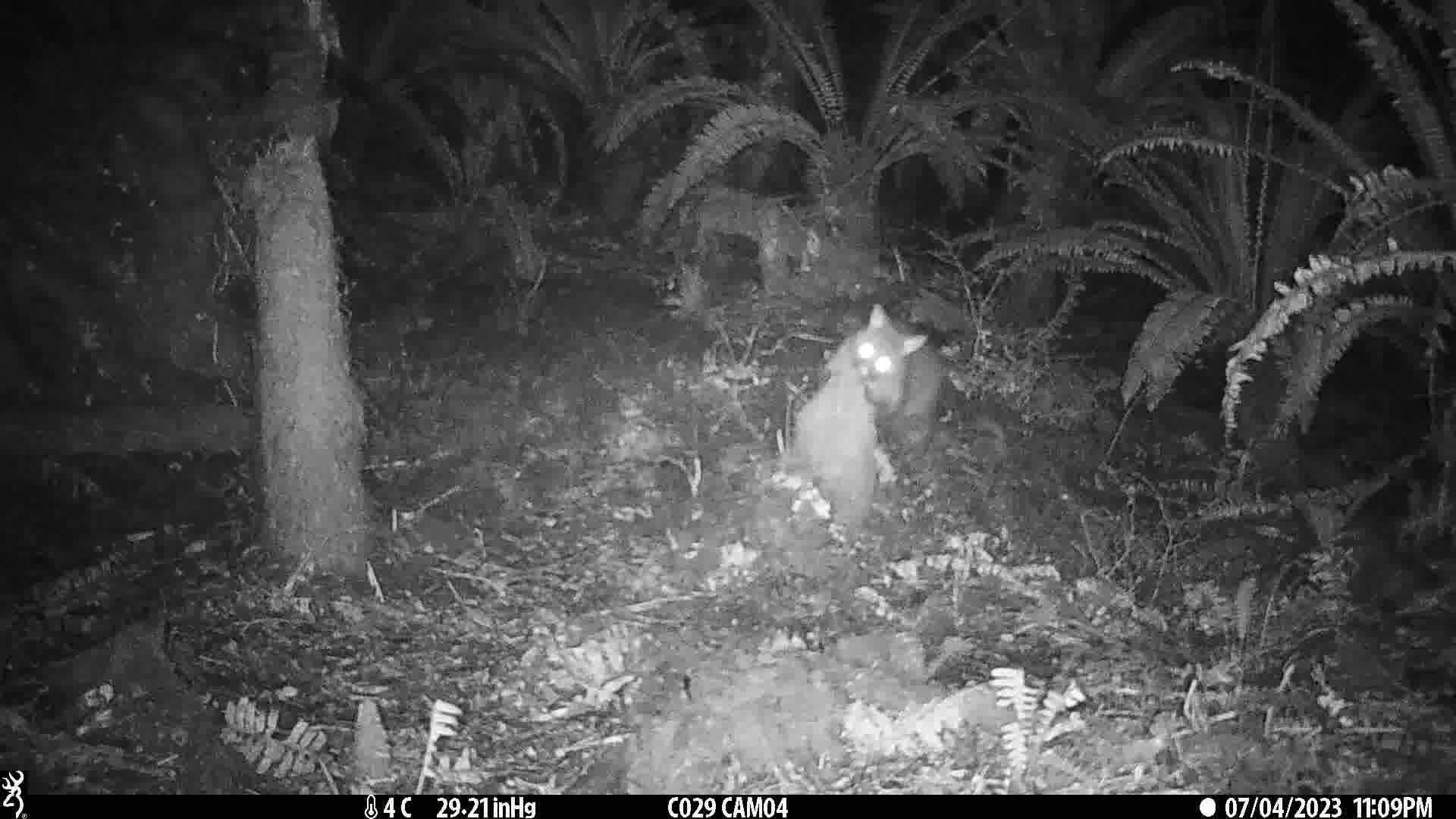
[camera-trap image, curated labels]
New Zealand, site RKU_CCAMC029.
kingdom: Animalia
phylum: Chordata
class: Mammalia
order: Diprotodontia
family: Phalangeridae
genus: Trichosurus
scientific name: Trichosurus vulpecula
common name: common brushtail possum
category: possum